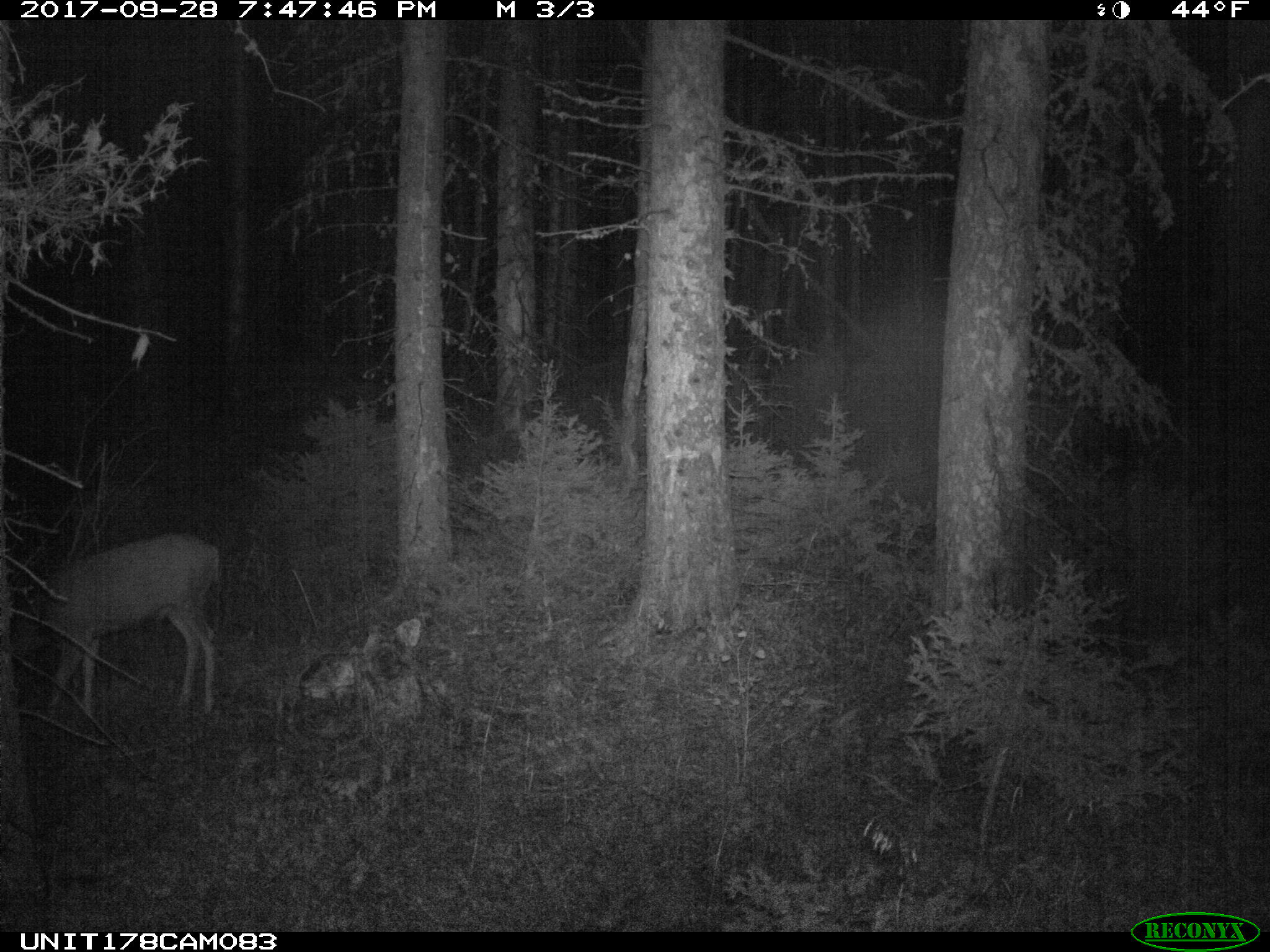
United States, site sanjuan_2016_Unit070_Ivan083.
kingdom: Animalia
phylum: Chordata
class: Mammalia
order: Artiodactyla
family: Cervidae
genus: Odocoileus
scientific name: Odocoileus hemionus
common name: mule deer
Odocoileus hemionus (mule deer).